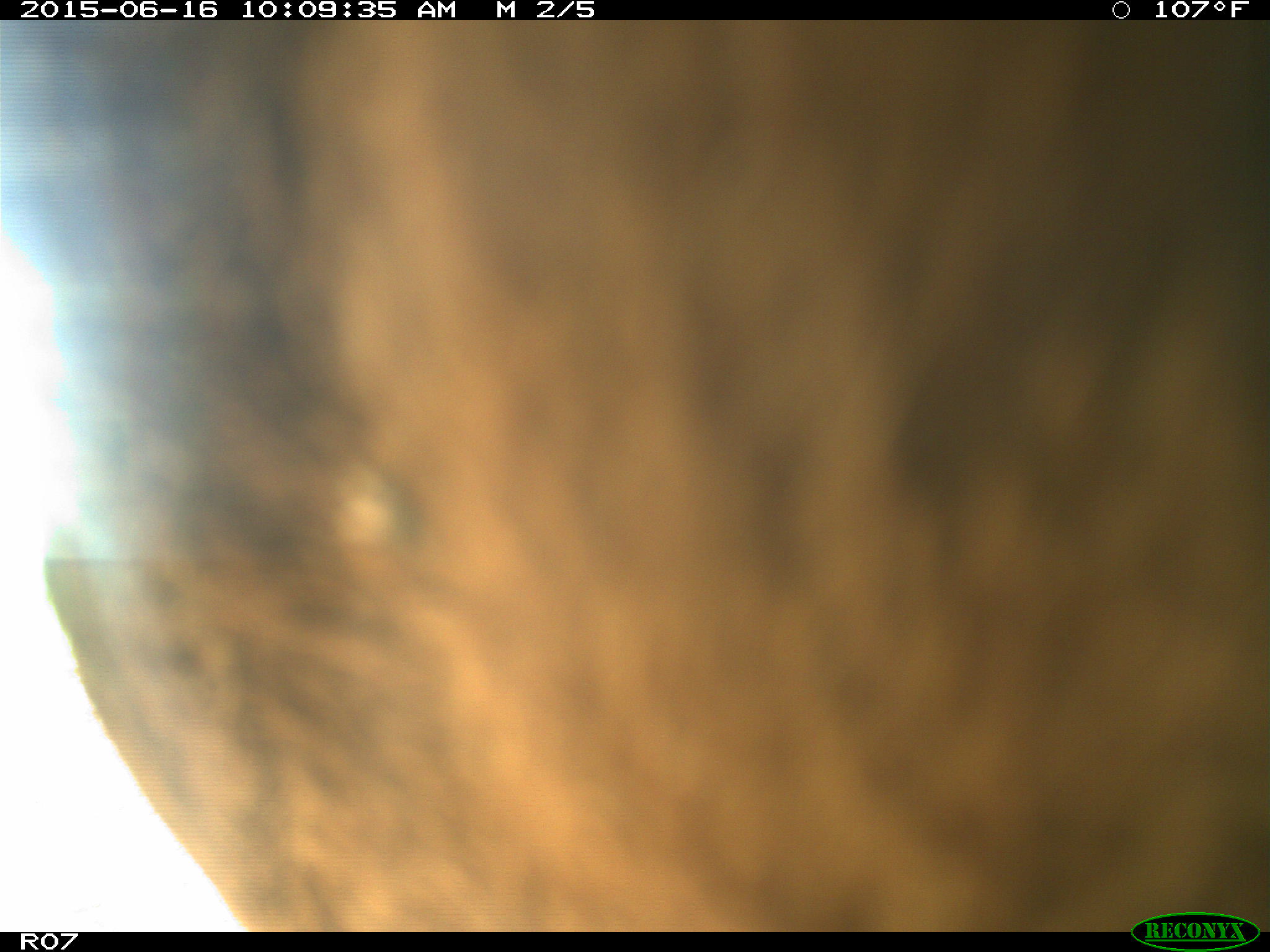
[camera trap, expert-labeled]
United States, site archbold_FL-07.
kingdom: Animalia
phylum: Chordata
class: Mammalia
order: Artiodactyla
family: Bovidae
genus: Bos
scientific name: Bos taurus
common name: domestic cow